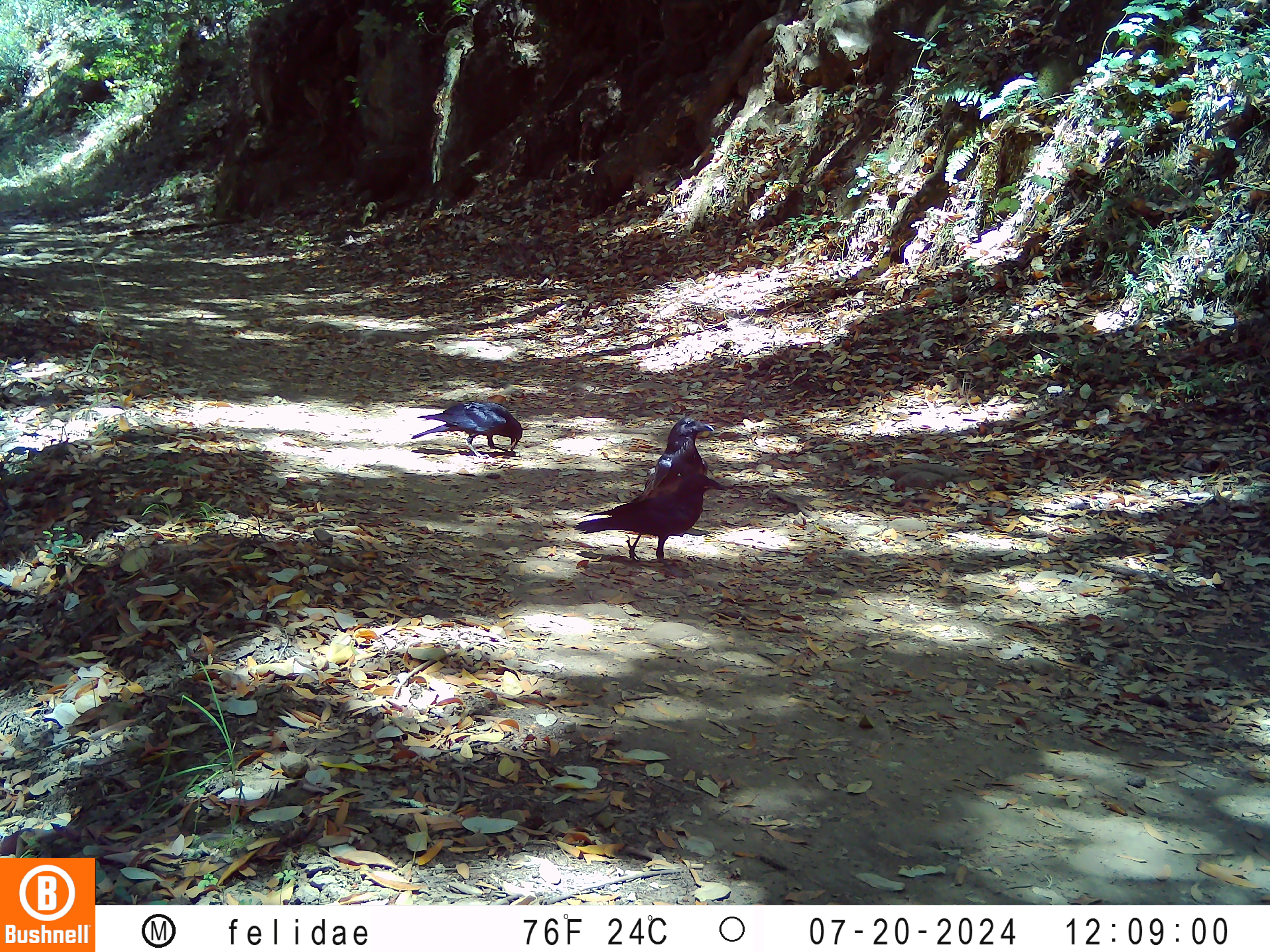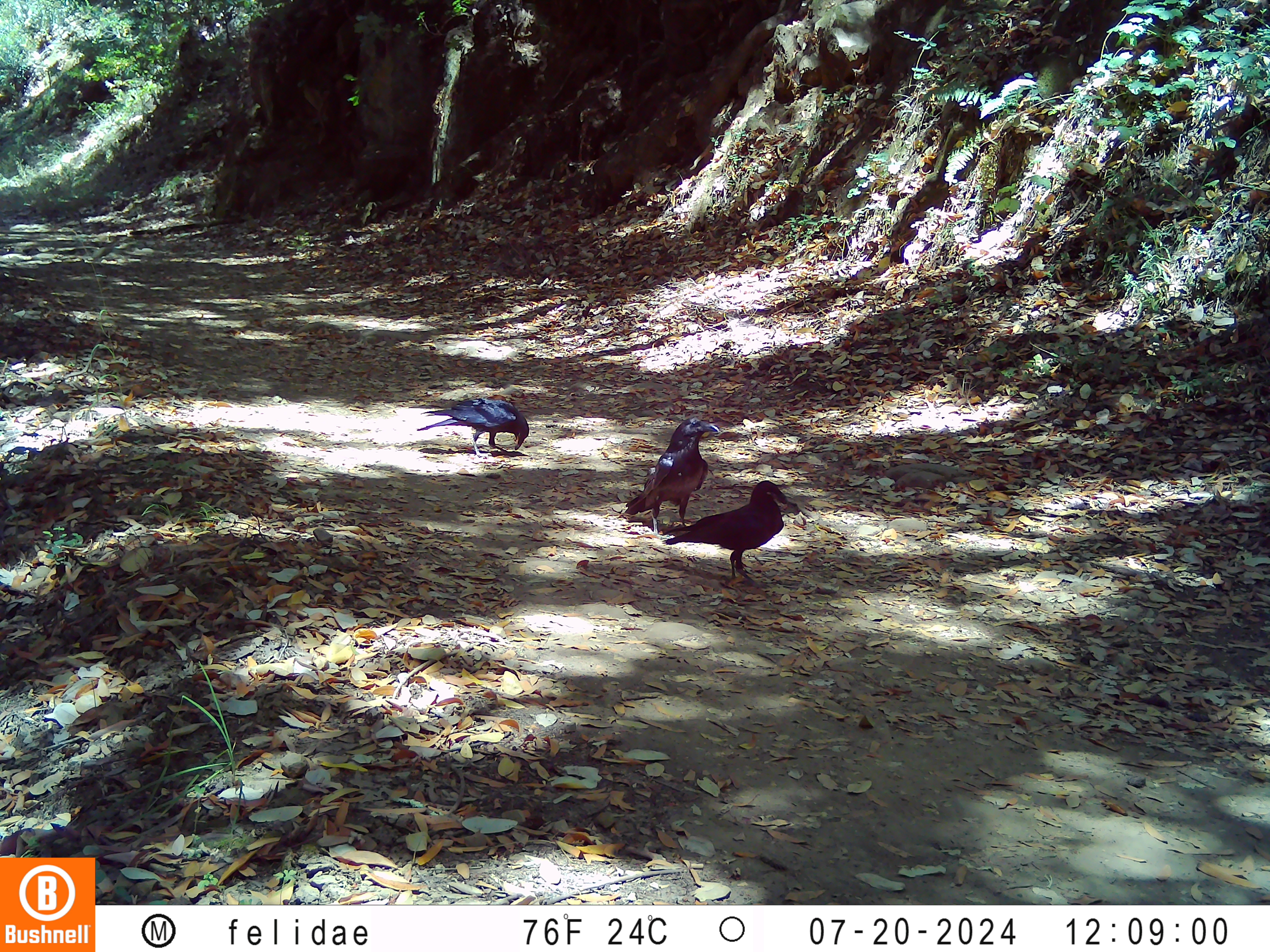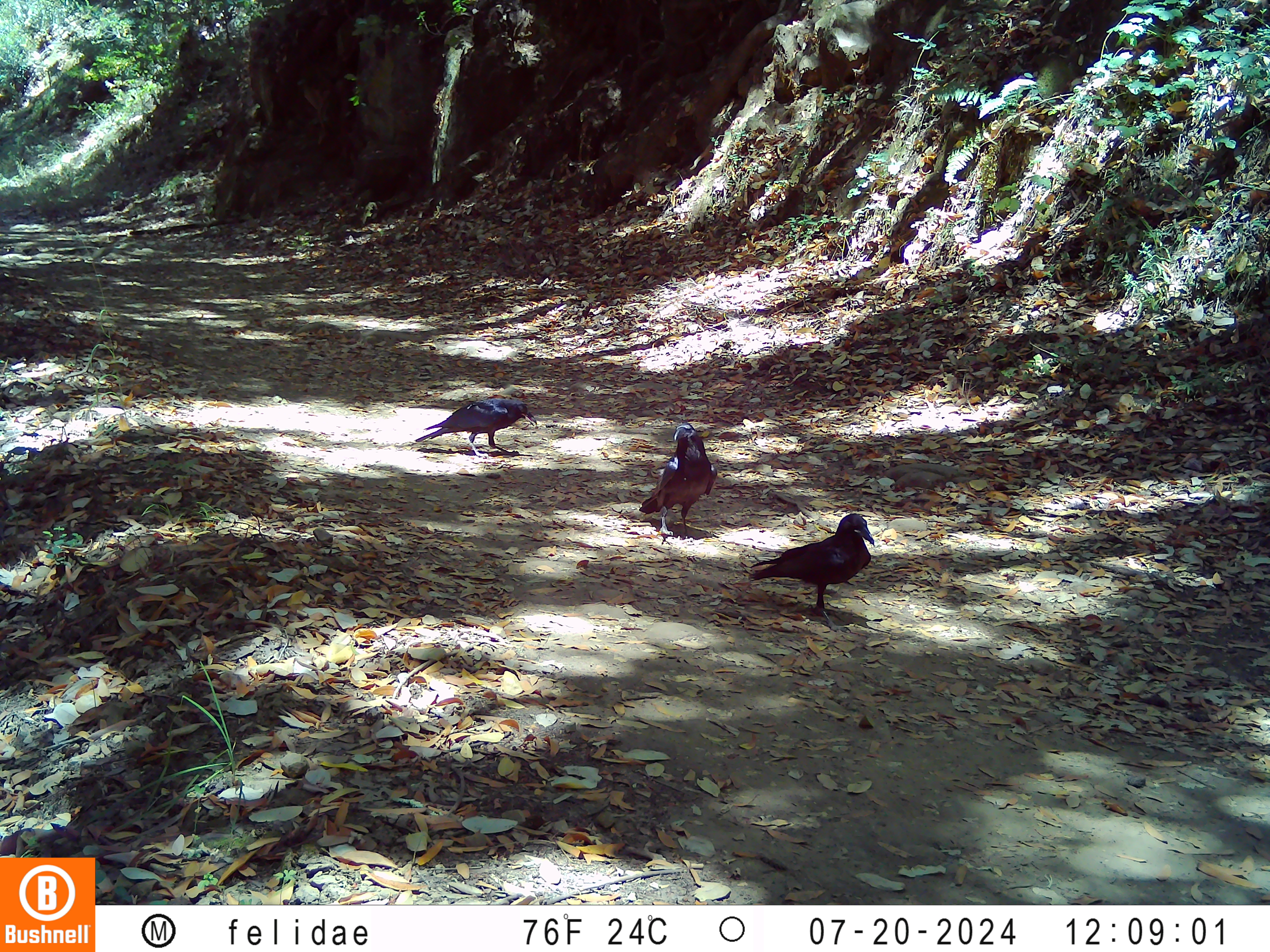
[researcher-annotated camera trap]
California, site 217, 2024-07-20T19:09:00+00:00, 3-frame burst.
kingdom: Animalia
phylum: Chordata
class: Aves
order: Passeriformes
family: Corvidae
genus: Corvus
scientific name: Corvus brachyrhynchos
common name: american crow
American crow (Corvus brachyrhynchos).